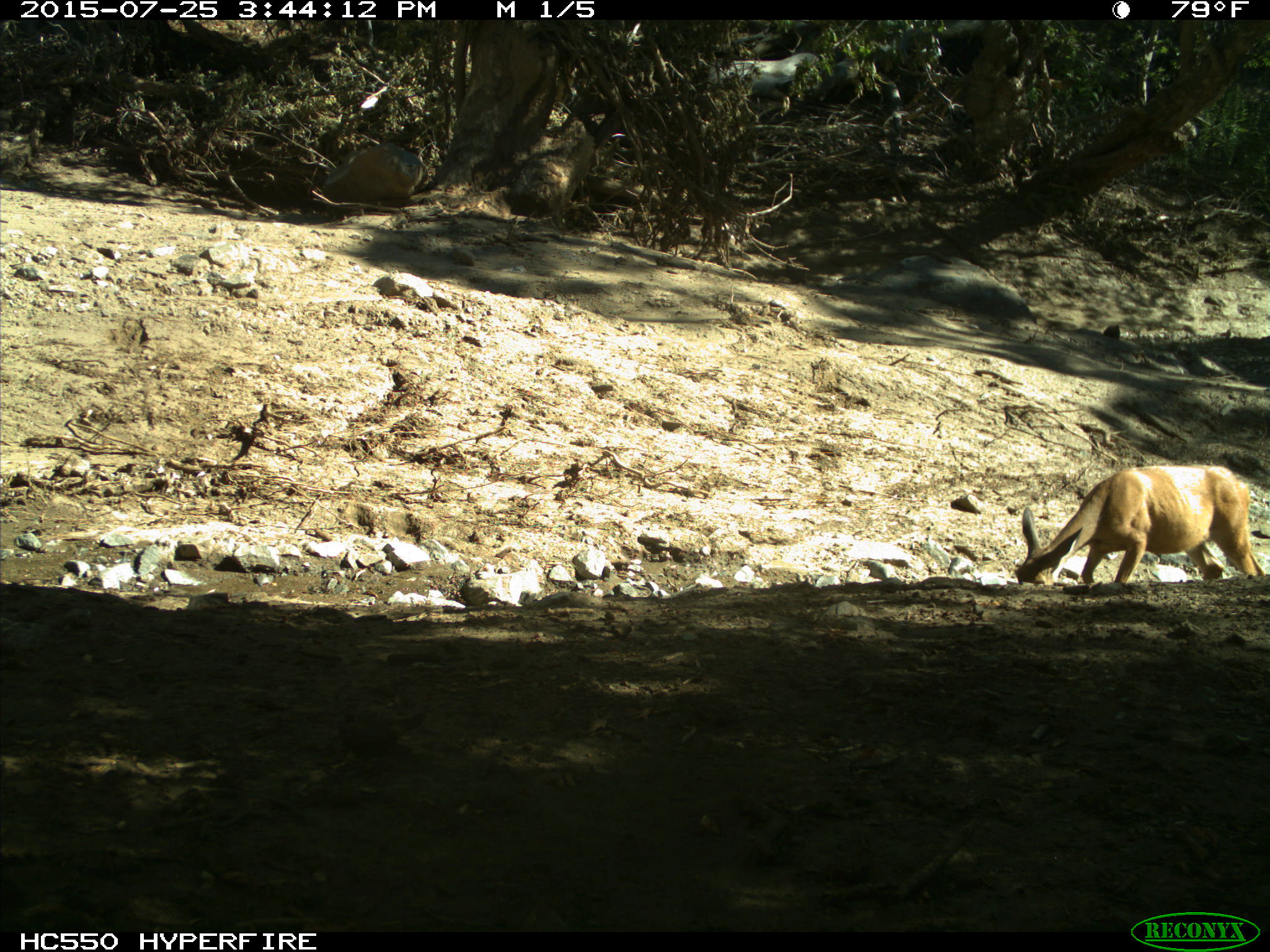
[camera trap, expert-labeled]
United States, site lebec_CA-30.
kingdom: Animalia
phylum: Chordata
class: Mammalia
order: Artiodactyla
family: Cervidae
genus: Odocoileus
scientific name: Odocoileus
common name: deer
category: unidentified deer